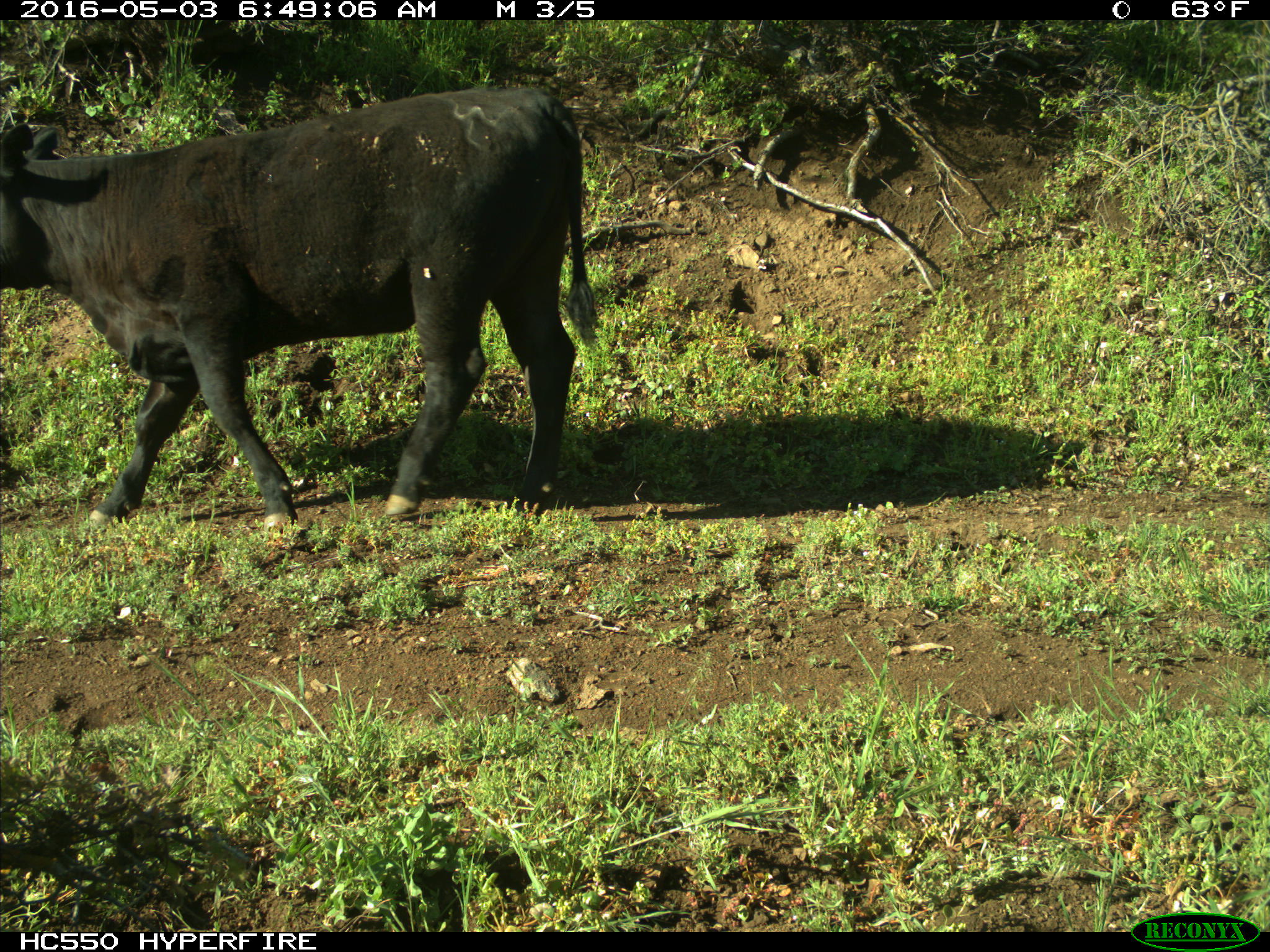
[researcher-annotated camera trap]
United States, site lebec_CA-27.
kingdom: Animalia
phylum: Chordata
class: Mammalia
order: Artiodactyla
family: Bovidae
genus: Bos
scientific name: Bos taurus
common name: domestic cow